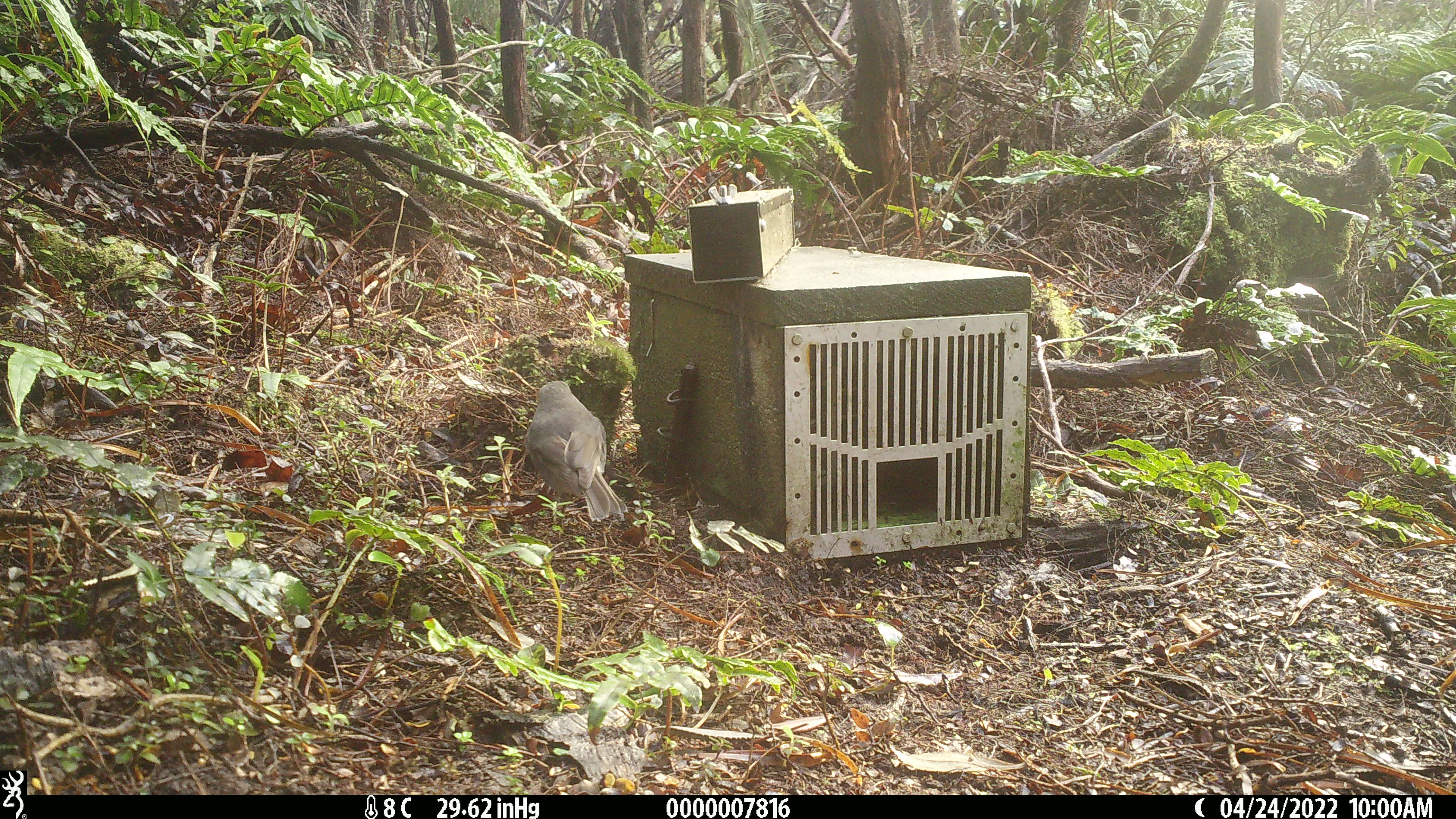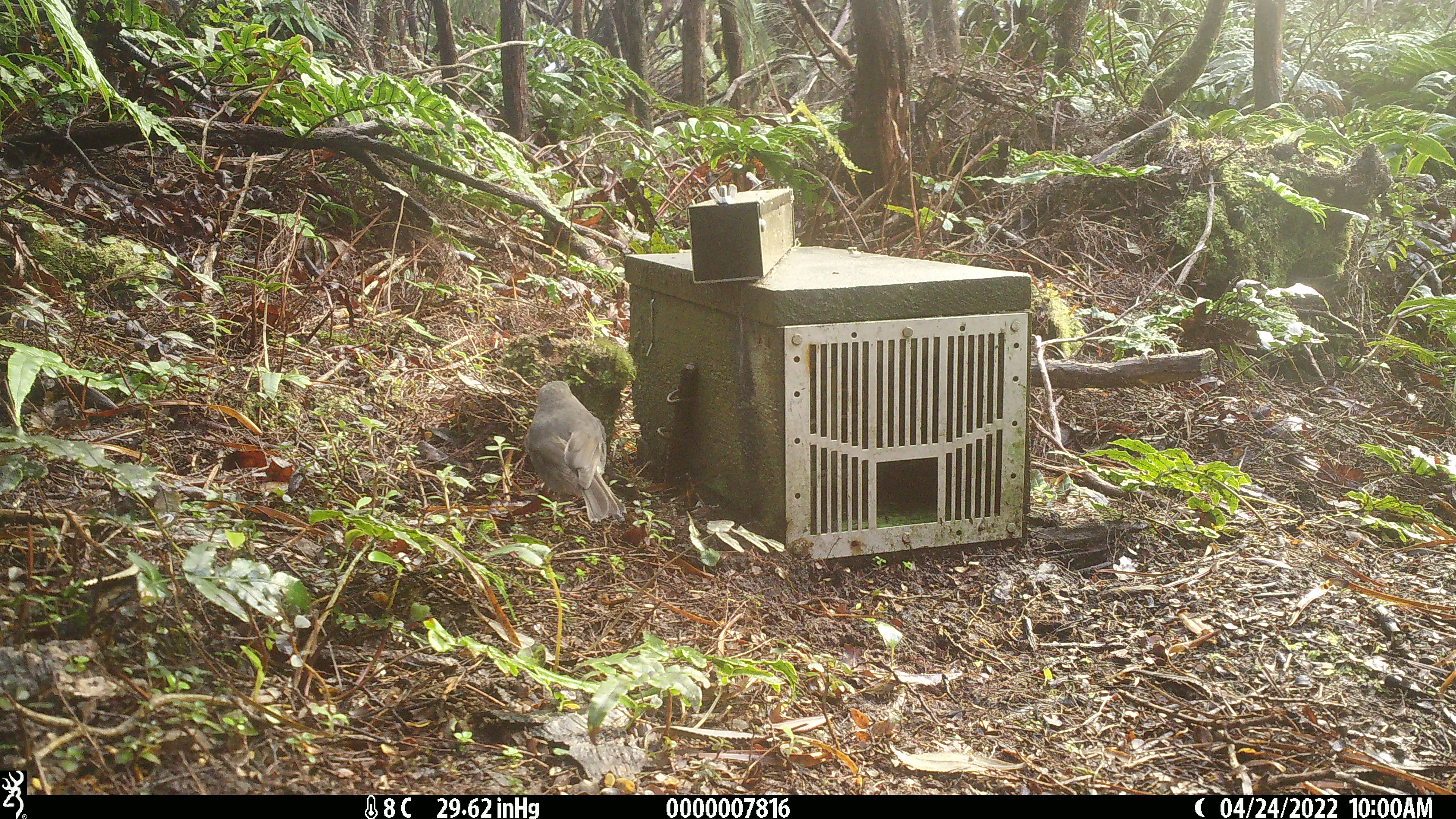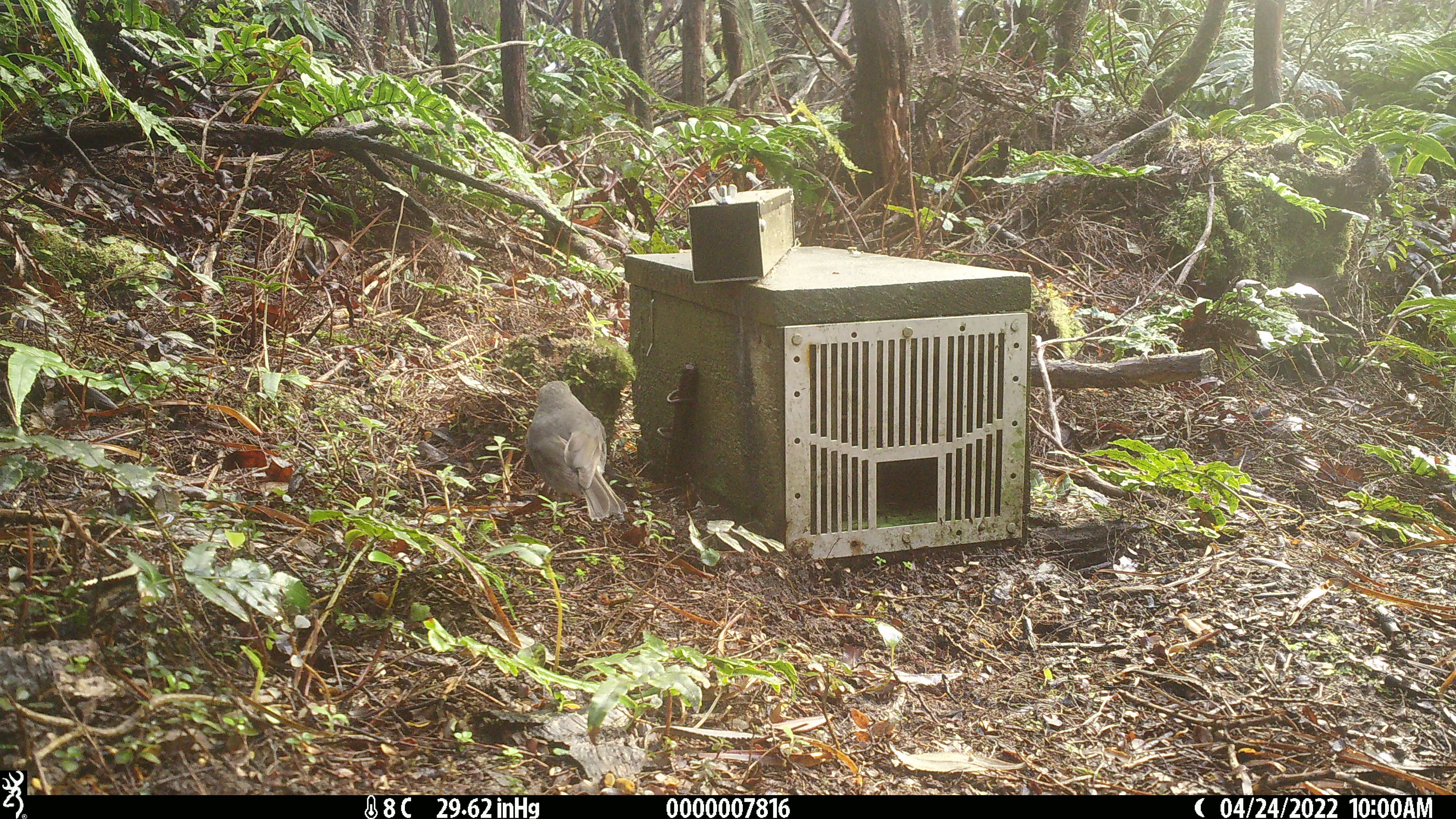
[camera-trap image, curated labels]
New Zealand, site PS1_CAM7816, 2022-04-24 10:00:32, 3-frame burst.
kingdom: Animalia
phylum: Chordata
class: Aves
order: Passeriformes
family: Petroicidae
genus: Petroica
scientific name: Petroica australis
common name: new zealand robin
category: robin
Robin (new zealand robin) (Petroica australis).